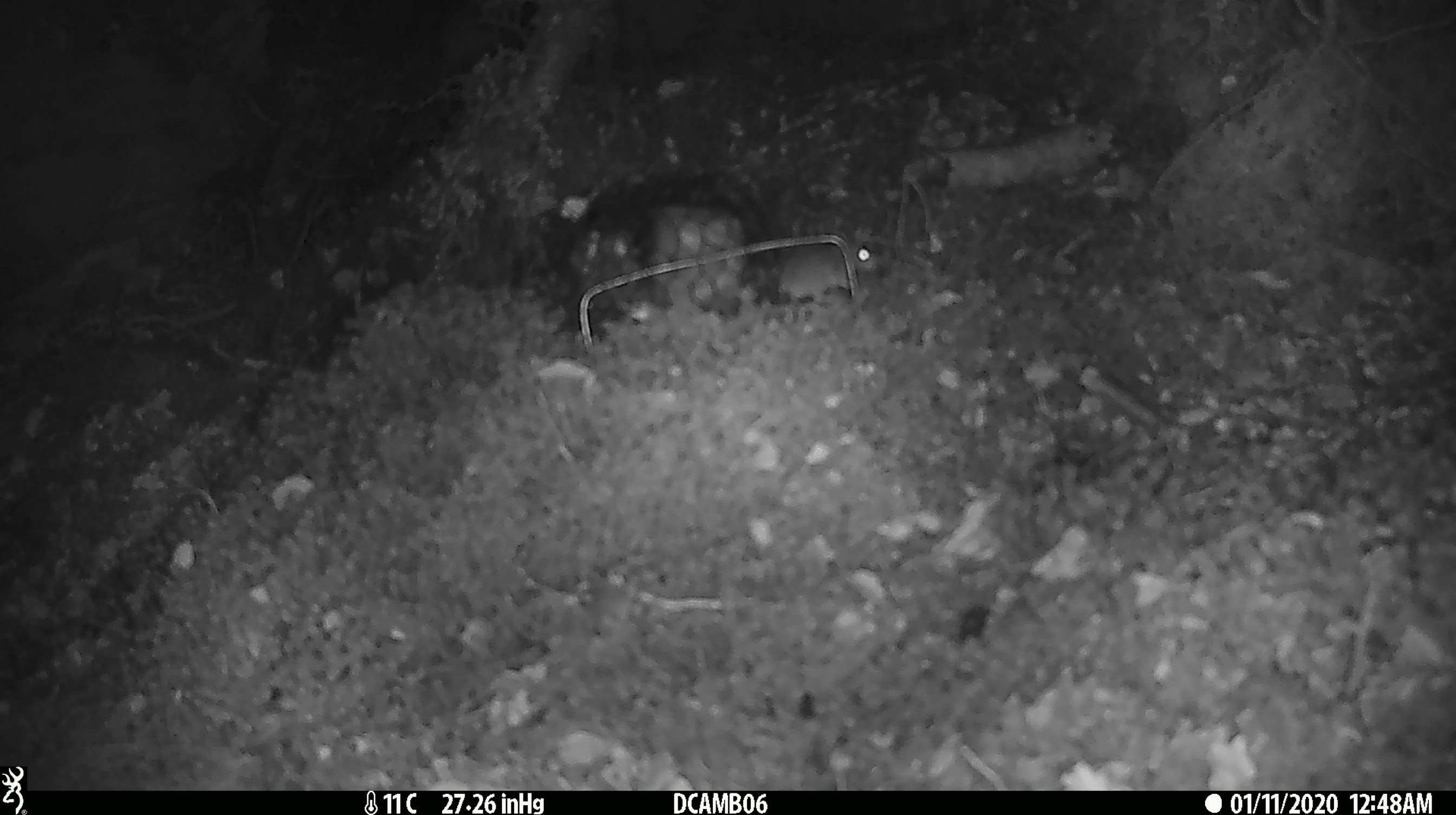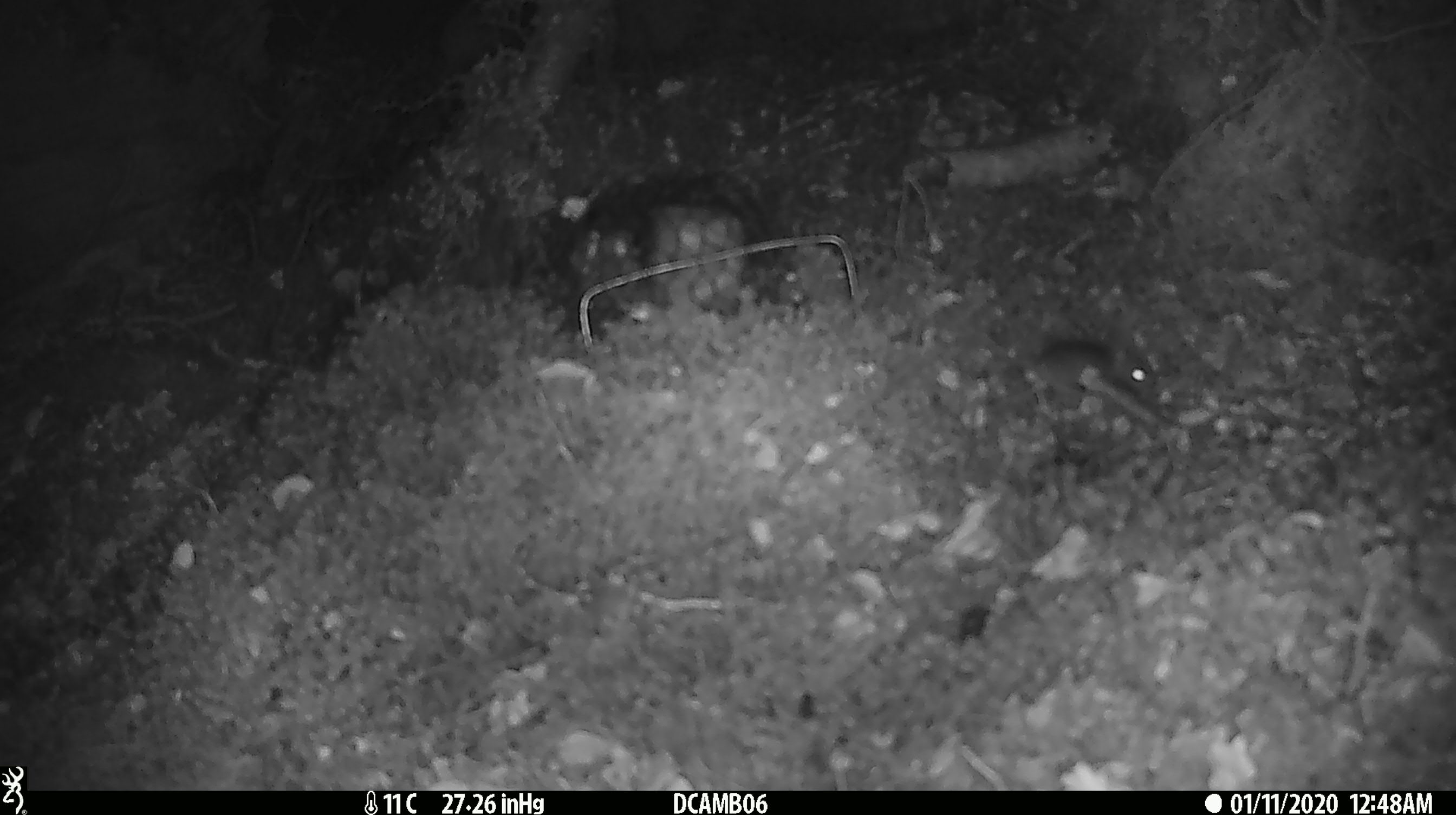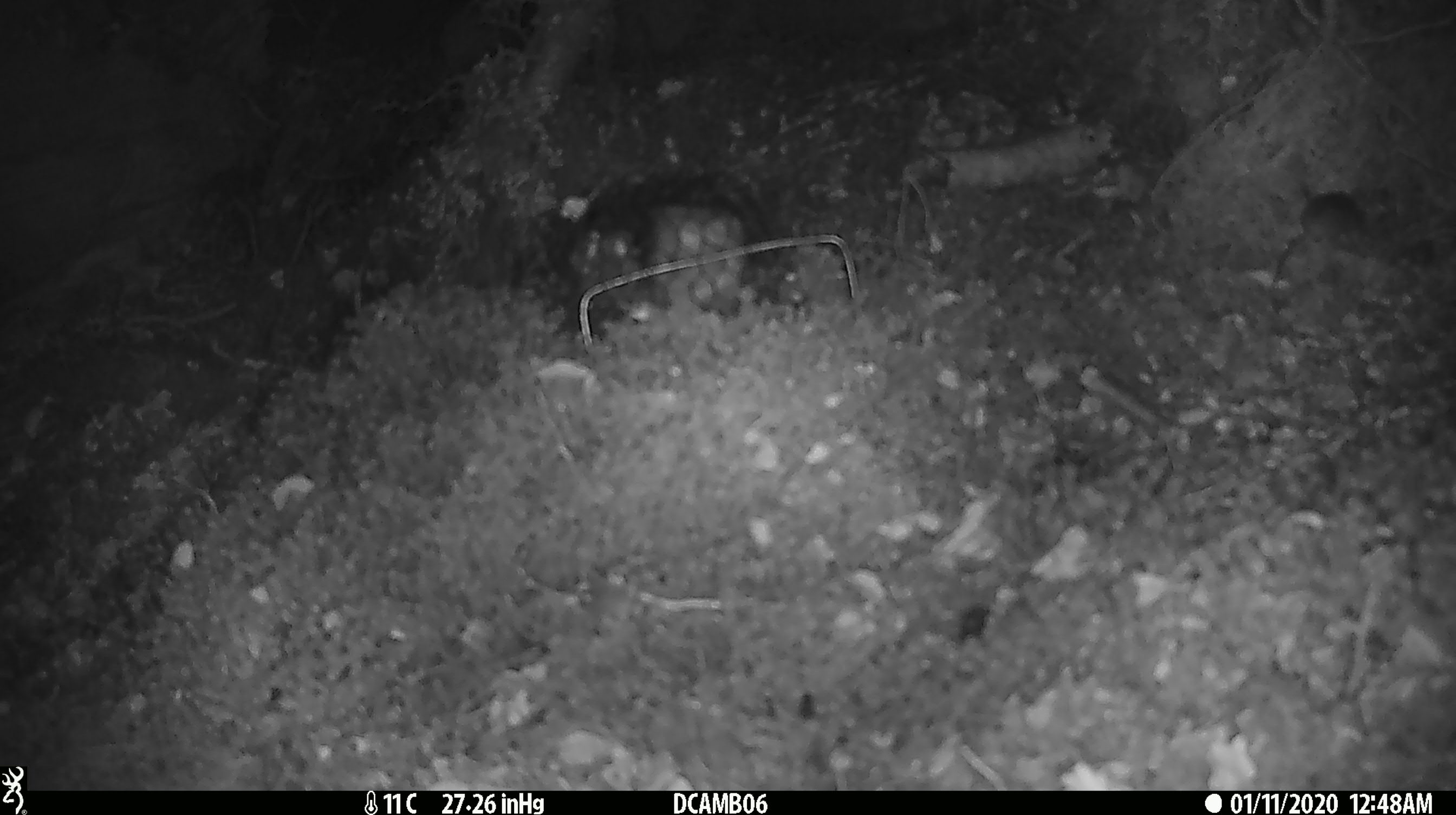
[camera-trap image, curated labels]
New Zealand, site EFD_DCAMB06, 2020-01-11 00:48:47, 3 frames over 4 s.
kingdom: Animalia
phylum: Chordata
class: Mammalia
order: Rodentia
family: Muridae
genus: Mus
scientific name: Mus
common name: mouse